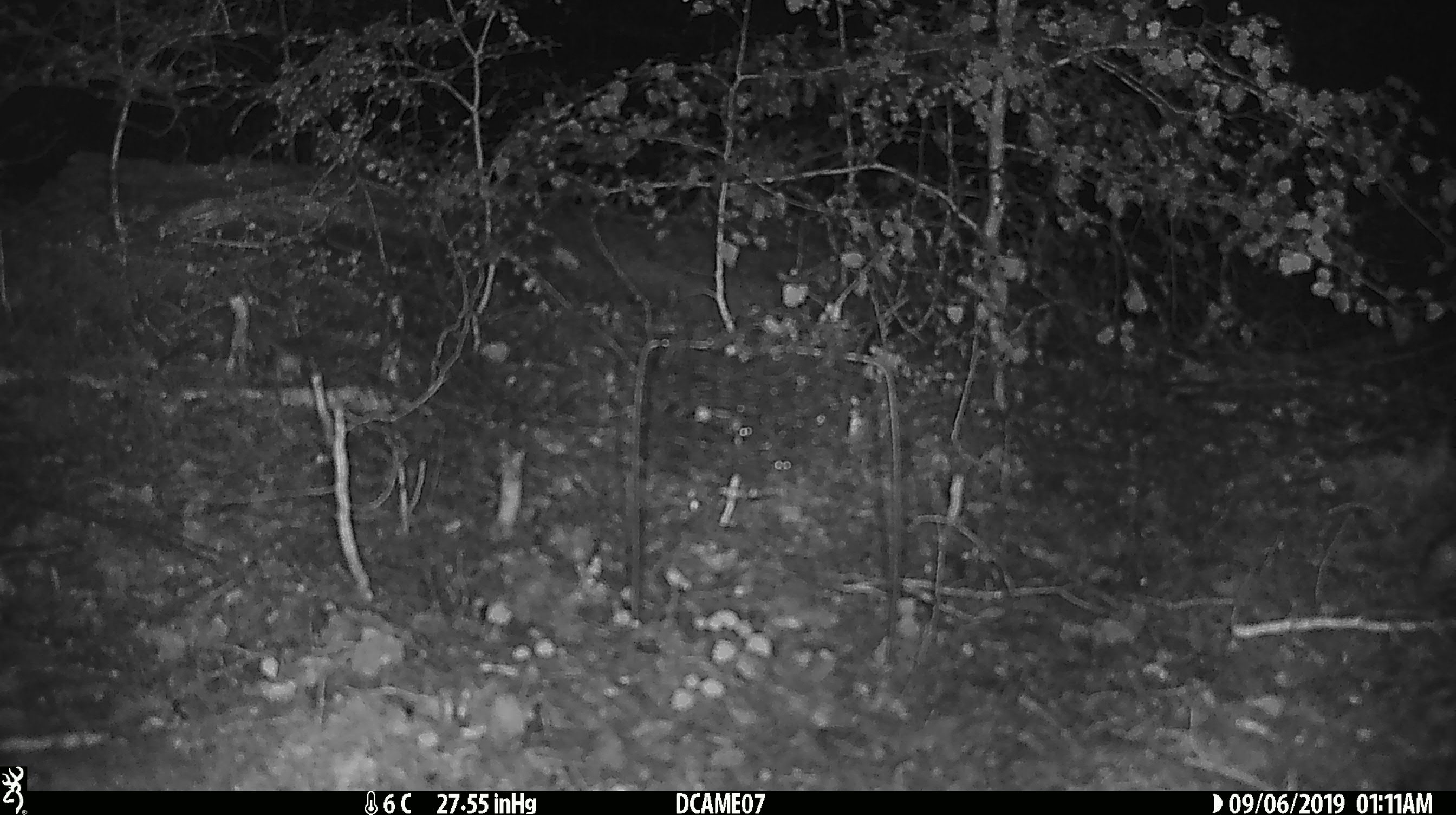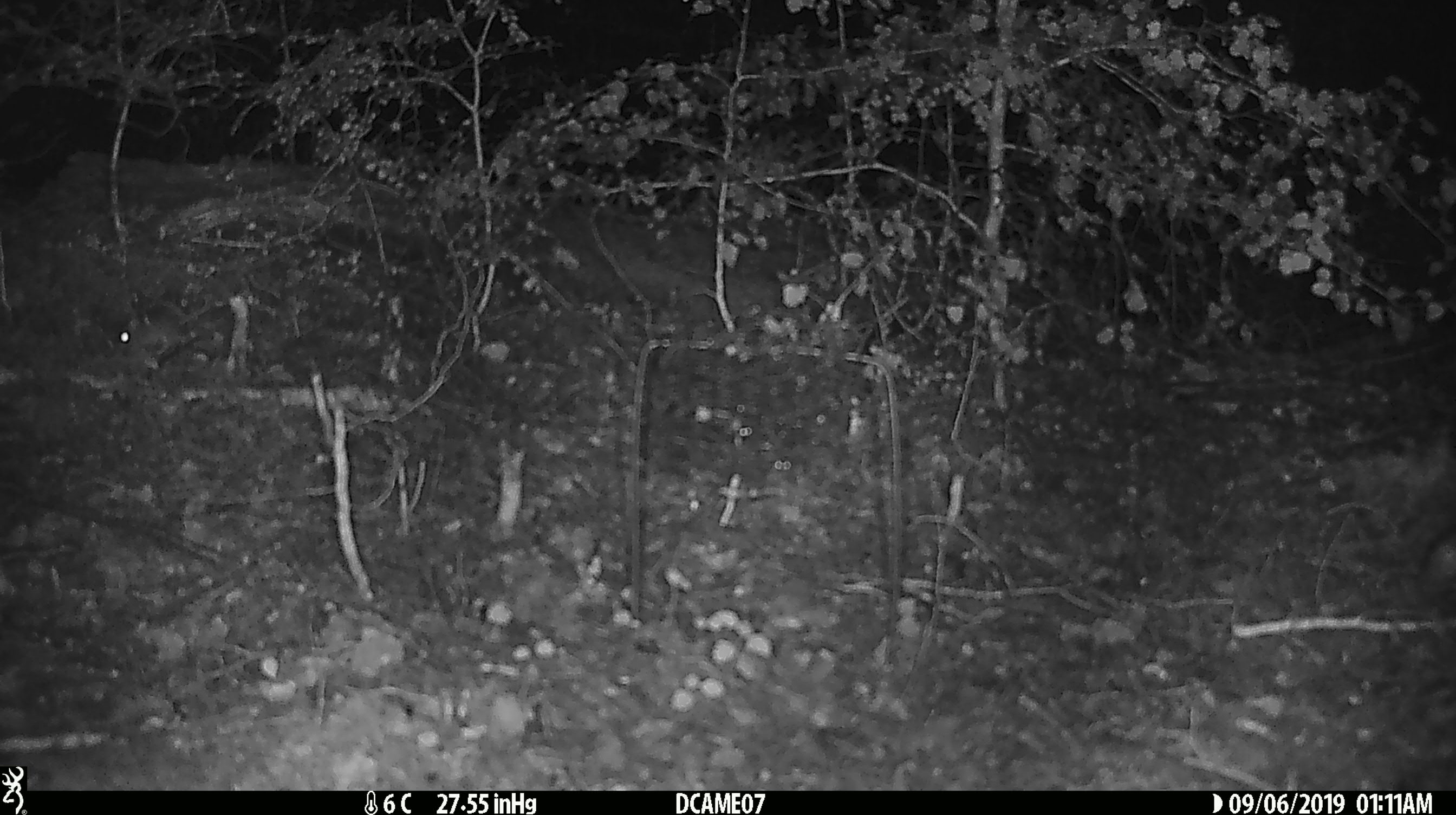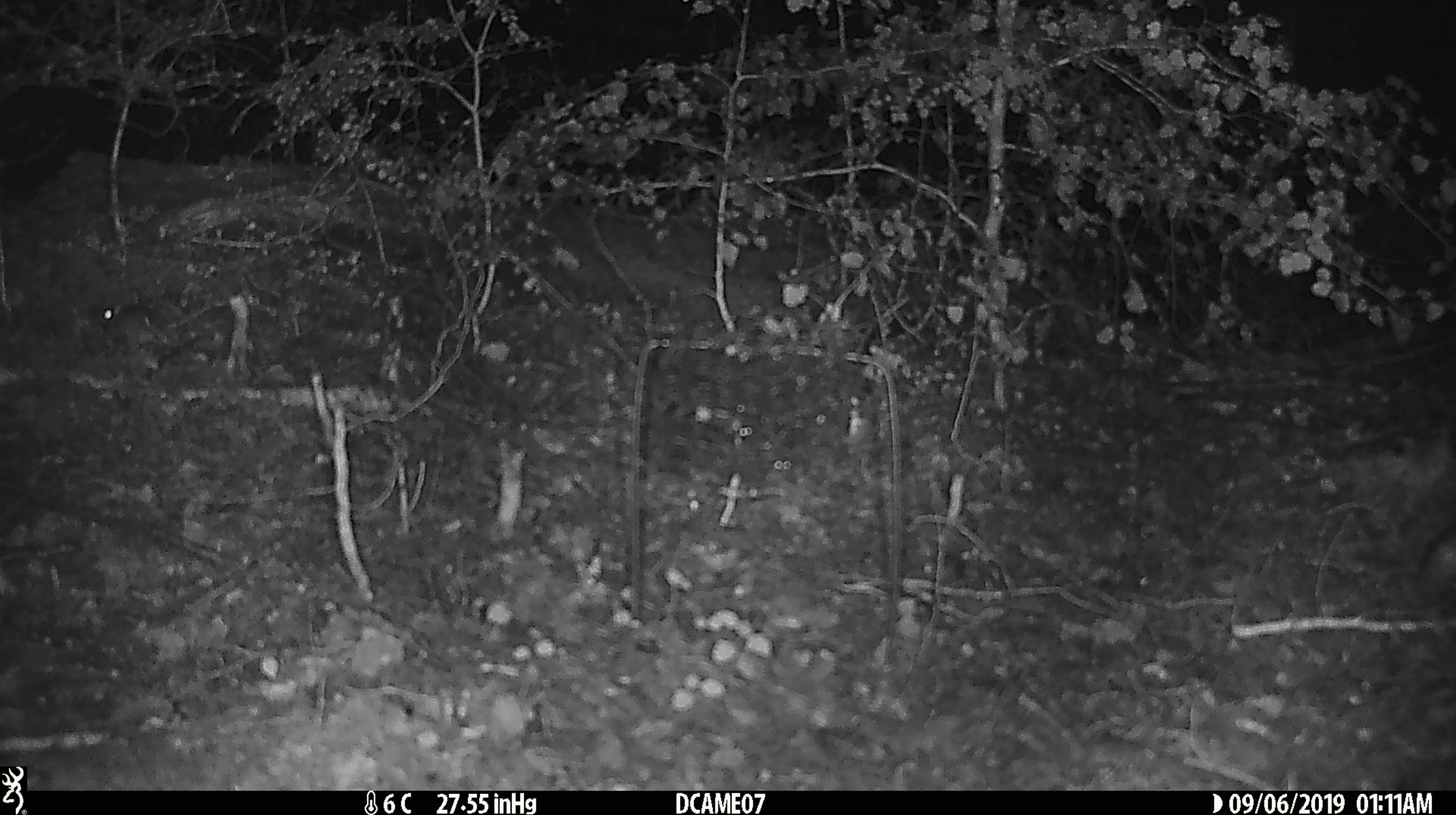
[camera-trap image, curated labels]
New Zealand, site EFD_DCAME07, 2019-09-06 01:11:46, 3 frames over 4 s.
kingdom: Animalia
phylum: Chordata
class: Mammalia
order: Rodentia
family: Muridae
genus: Mus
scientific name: Mus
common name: mouse